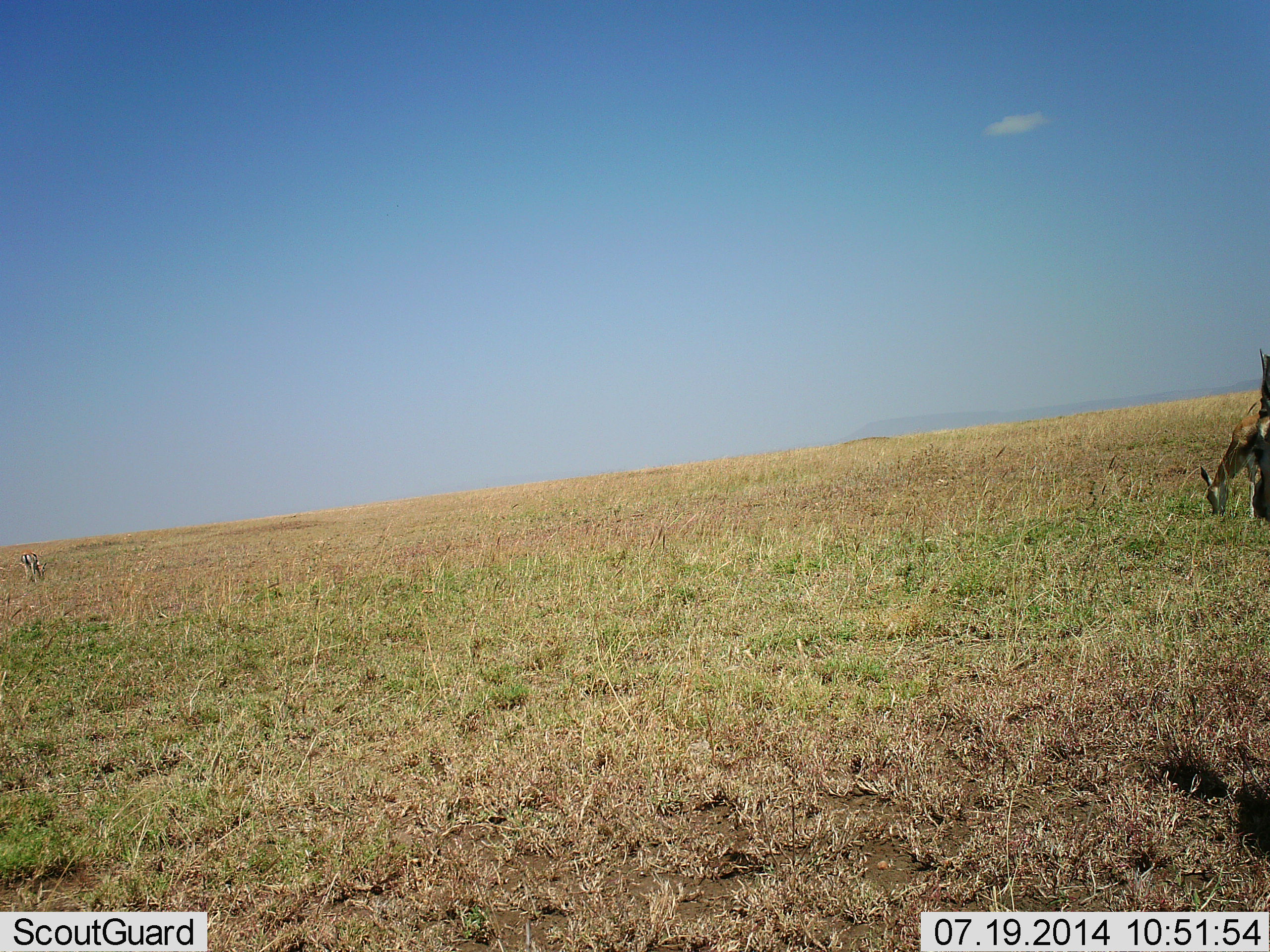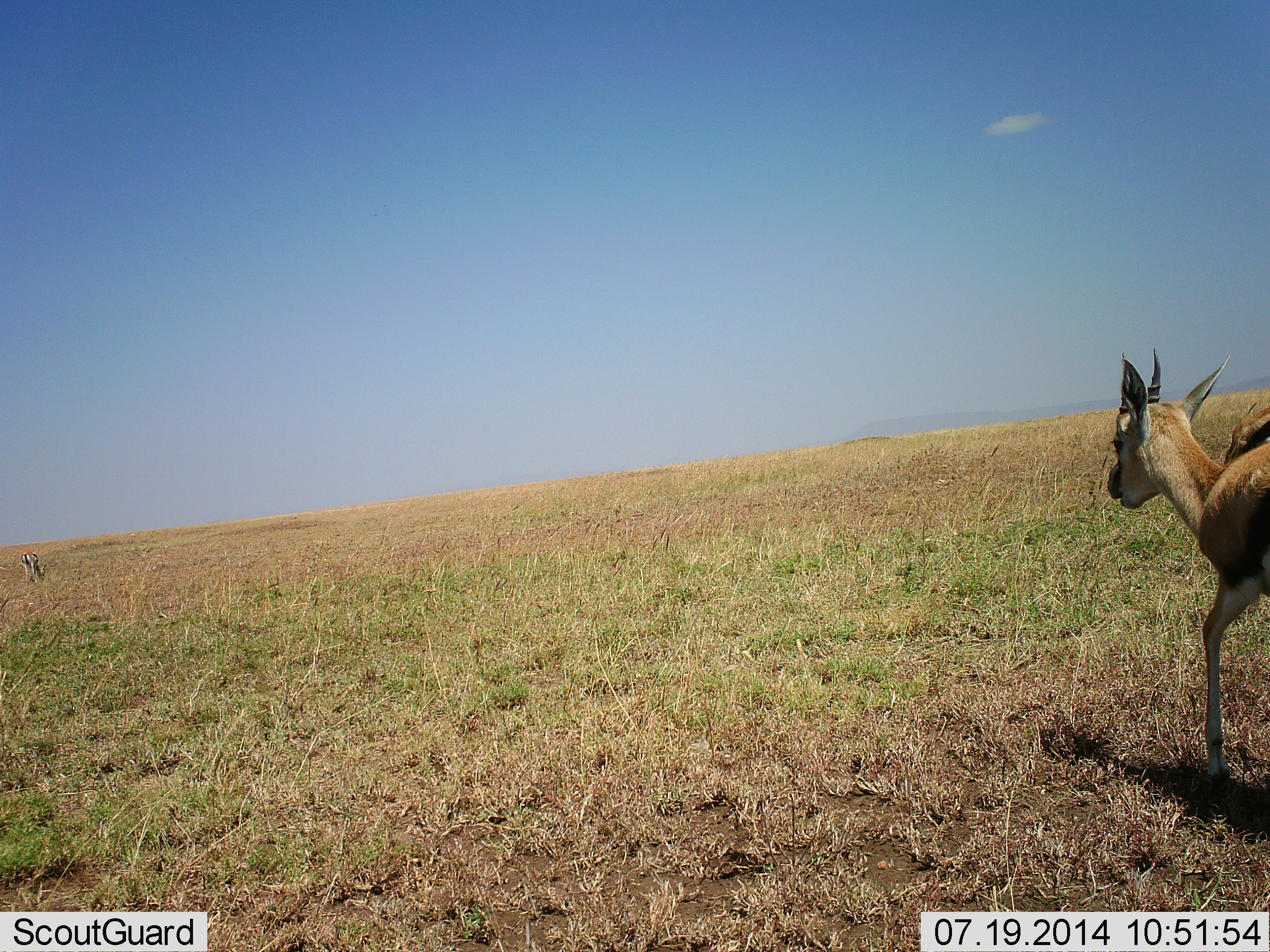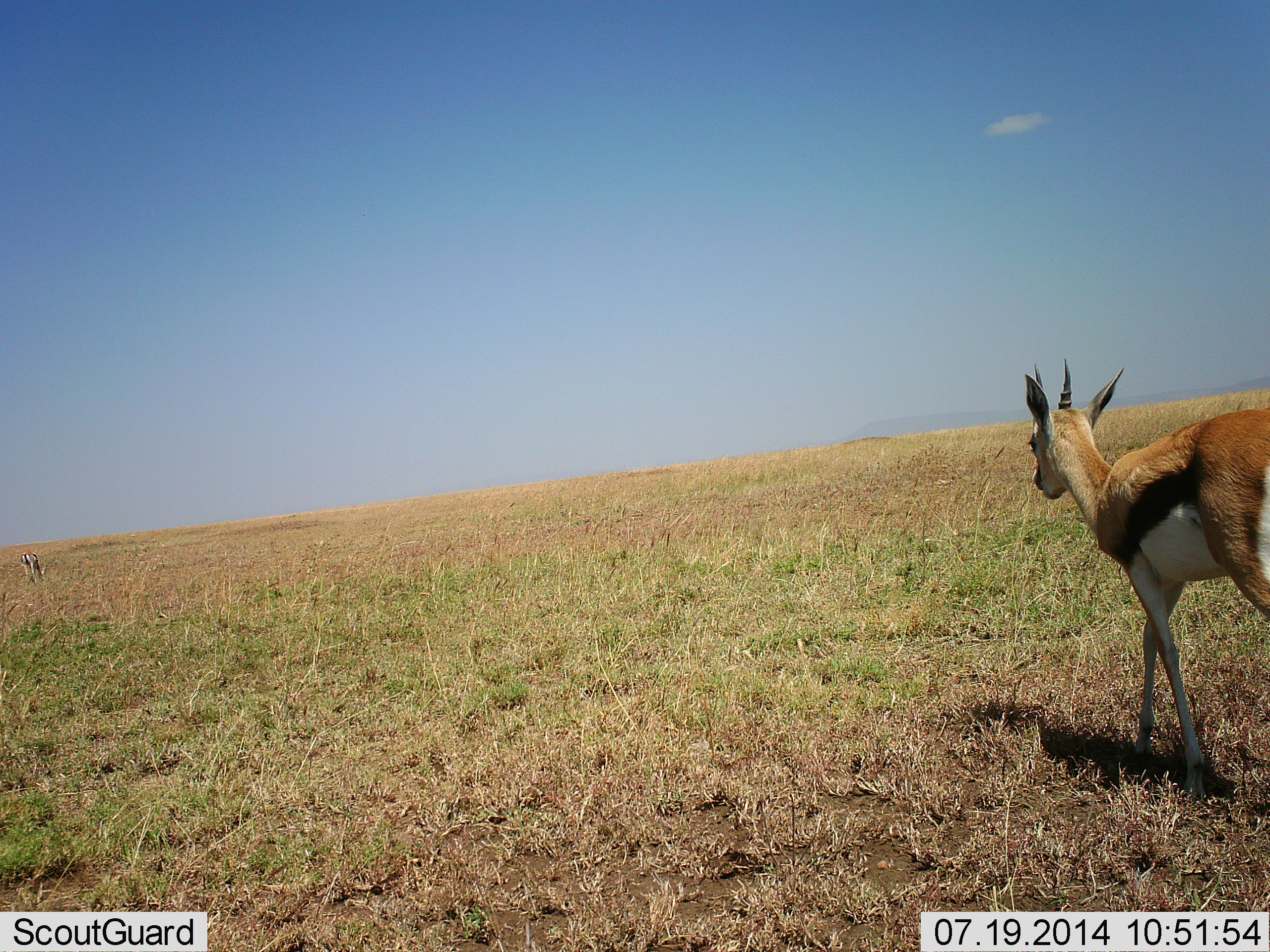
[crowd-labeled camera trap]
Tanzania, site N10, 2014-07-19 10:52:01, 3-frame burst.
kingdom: Animalia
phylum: Chordata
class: Mammalia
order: Artiodactyla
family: Bovidae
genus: Eudorcas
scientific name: Eudorcas thomsonii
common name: thomson's gazelle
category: gazellethomsons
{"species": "gazellethomsons (thomson's gazelle) (Eudorcas thomsonii)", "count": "2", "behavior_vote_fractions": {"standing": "50%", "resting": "0%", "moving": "92%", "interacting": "0%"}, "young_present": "8%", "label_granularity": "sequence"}